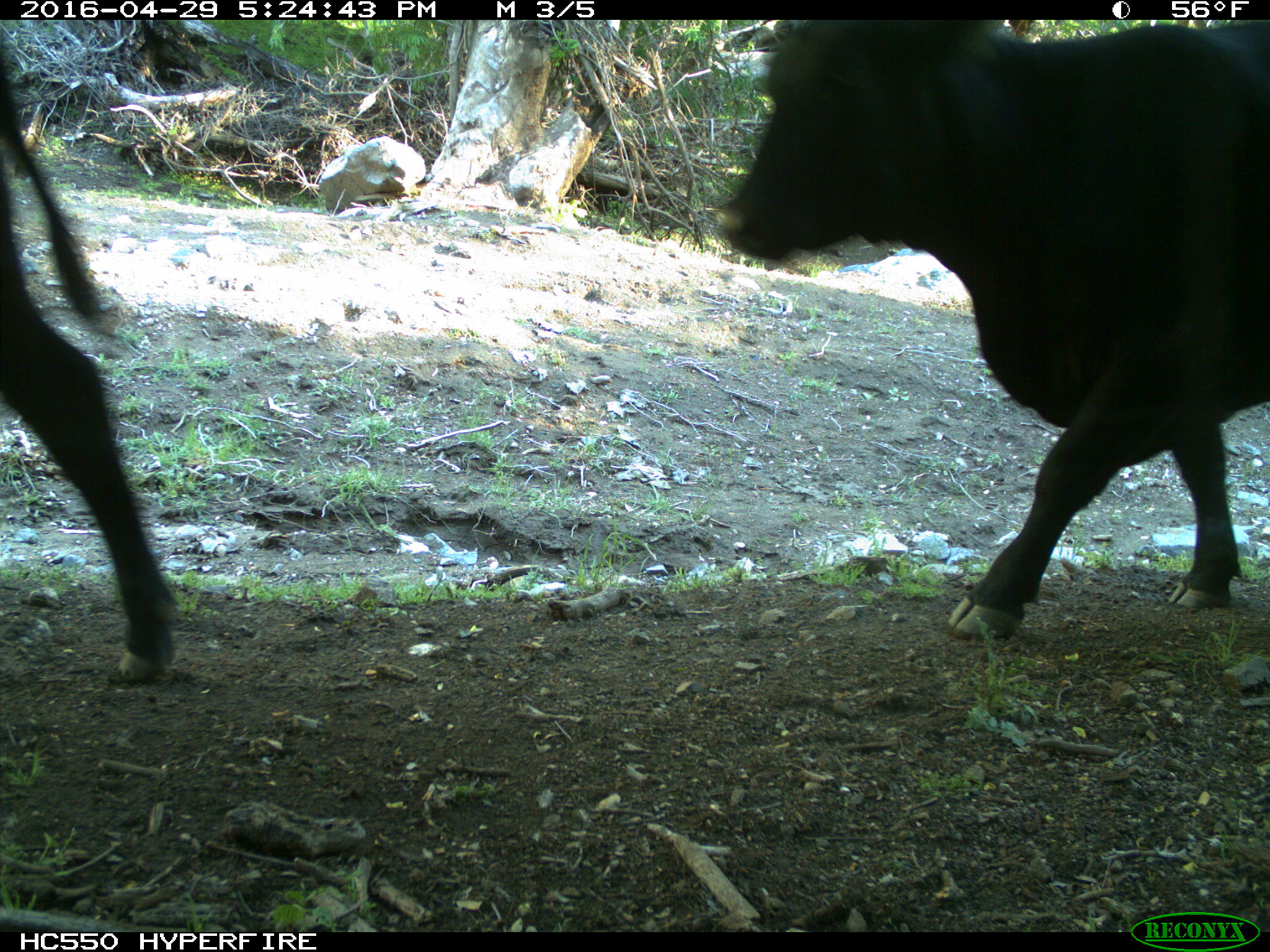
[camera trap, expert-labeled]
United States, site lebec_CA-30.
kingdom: Animalia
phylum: Chordata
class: Mammalia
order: Artiodactyla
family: Bovidae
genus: Bos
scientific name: Bos taurus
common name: domestic cow